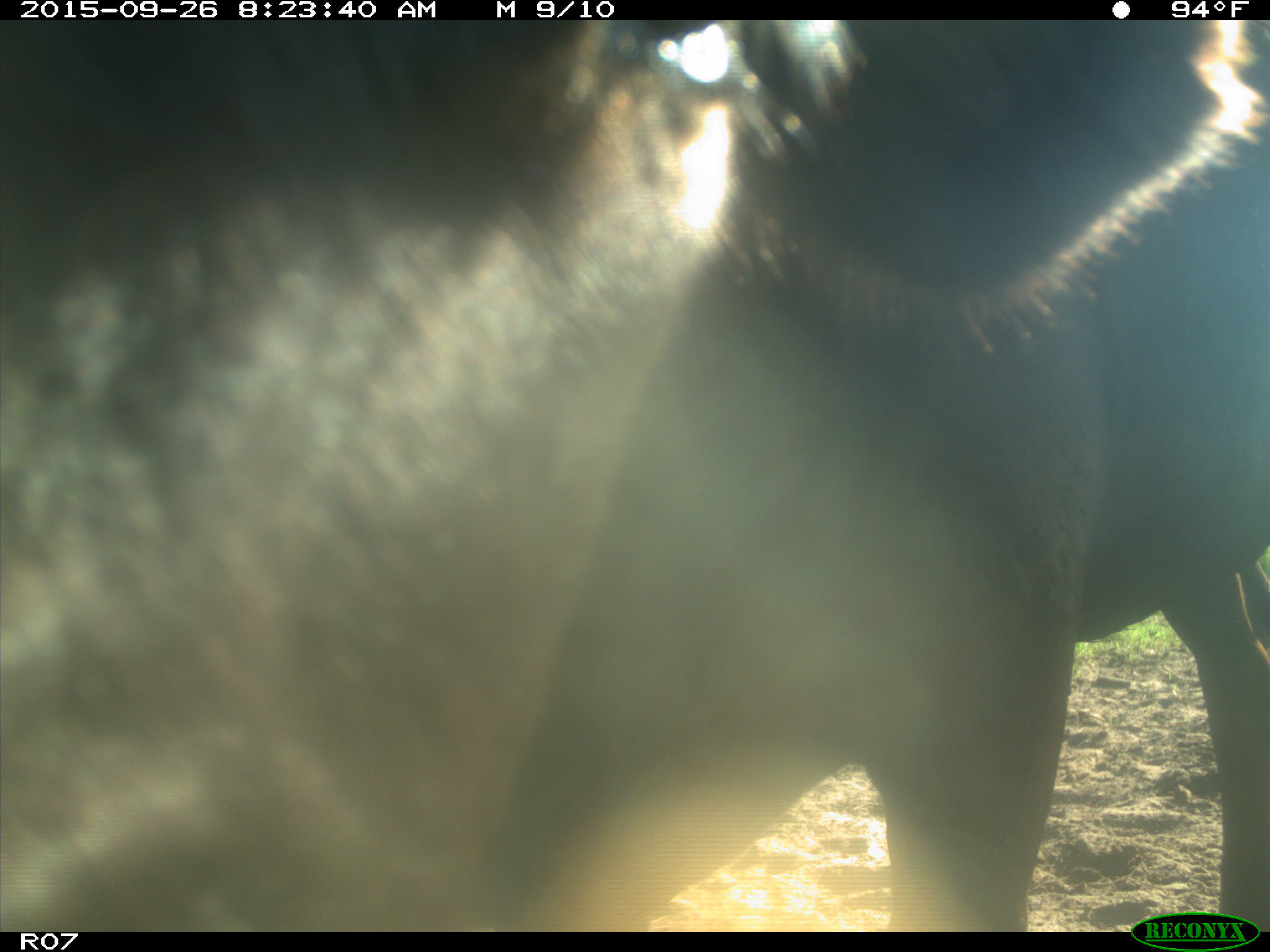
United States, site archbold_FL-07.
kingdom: Animalia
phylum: Chordata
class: Mammalia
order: Artiodactyla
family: Bovidae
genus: Bos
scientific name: Bos taurus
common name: domestic cow